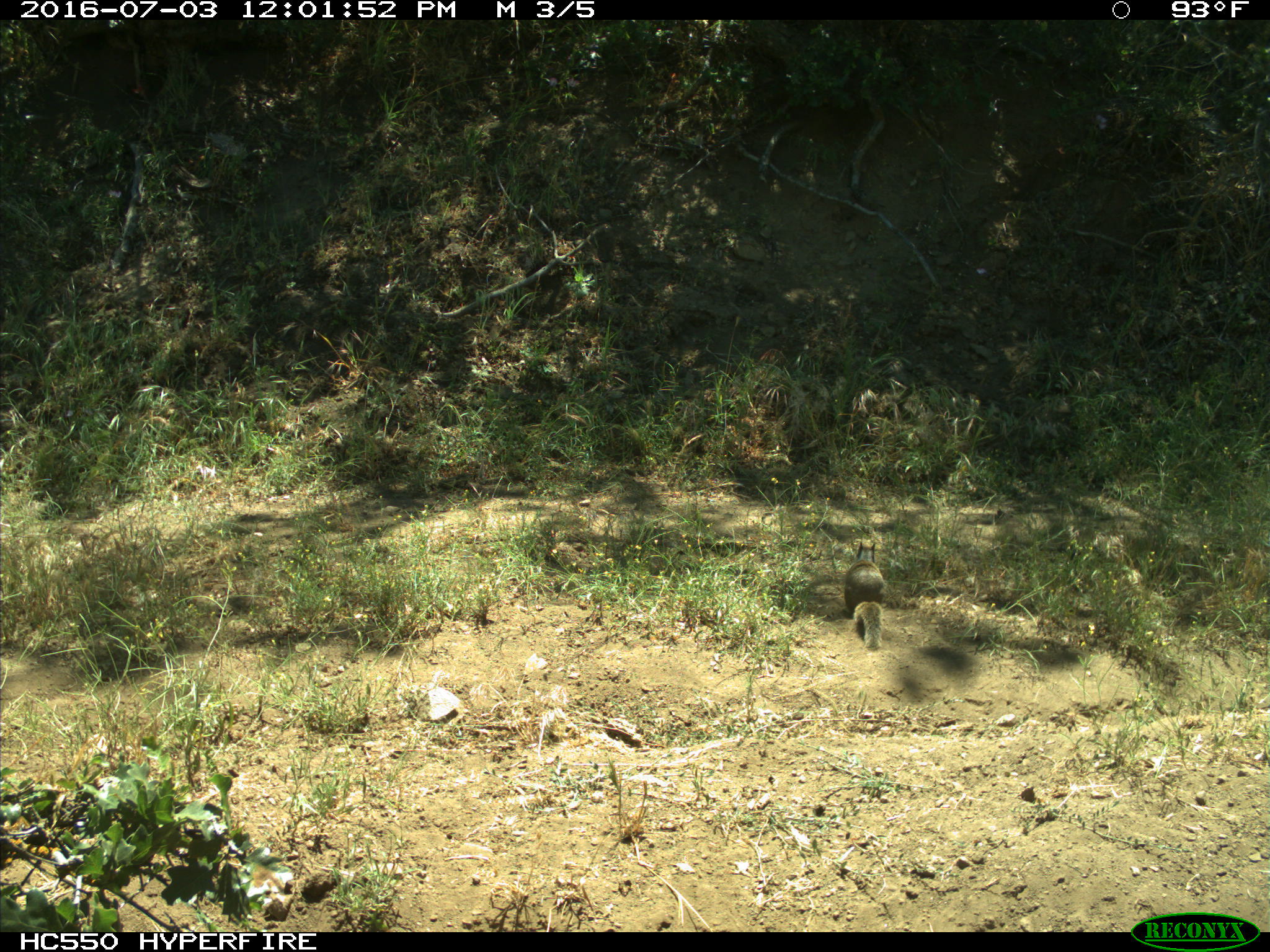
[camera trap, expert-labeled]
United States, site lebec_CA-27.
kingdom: Animalia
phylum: Chordata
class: Mammalia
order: Rodentia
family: Sciuridae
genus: Otospermophilus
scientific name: Otospermophilus beecheyi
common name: california ground squirrel